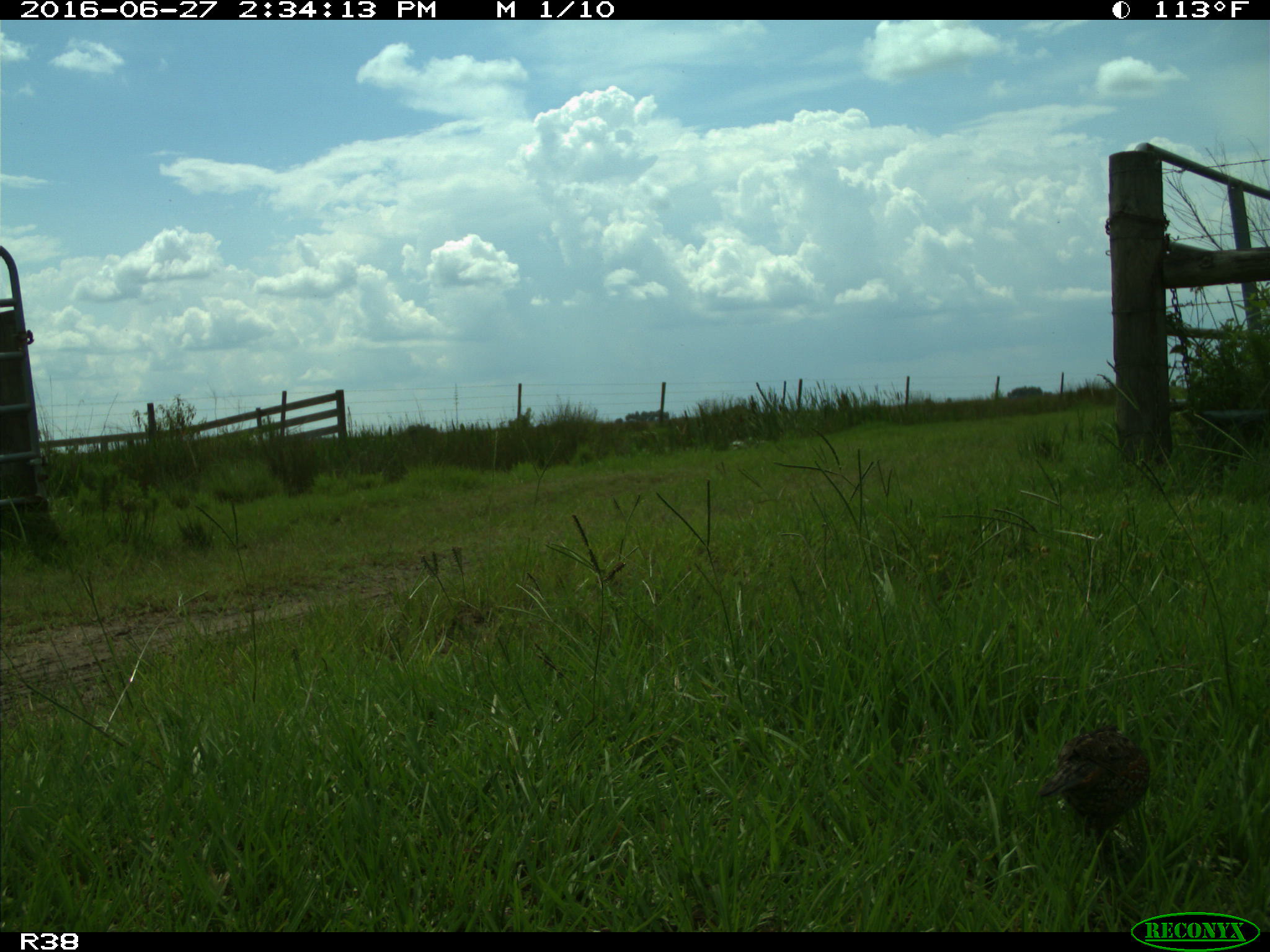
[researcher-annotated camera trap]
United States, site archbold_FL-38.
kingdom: Animalia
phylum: Chordata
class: Aves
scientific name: Aves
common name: birds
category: unidentified bird